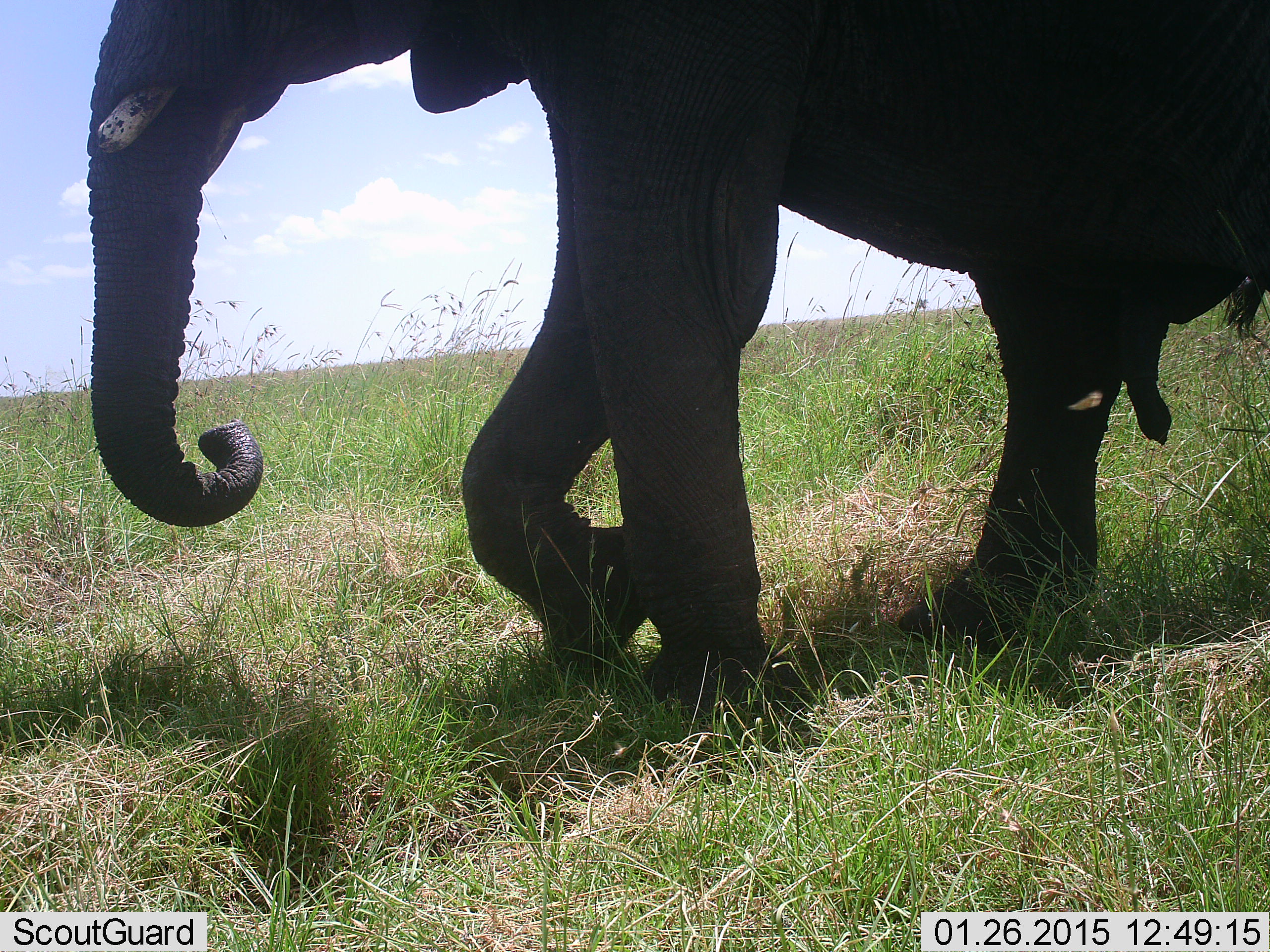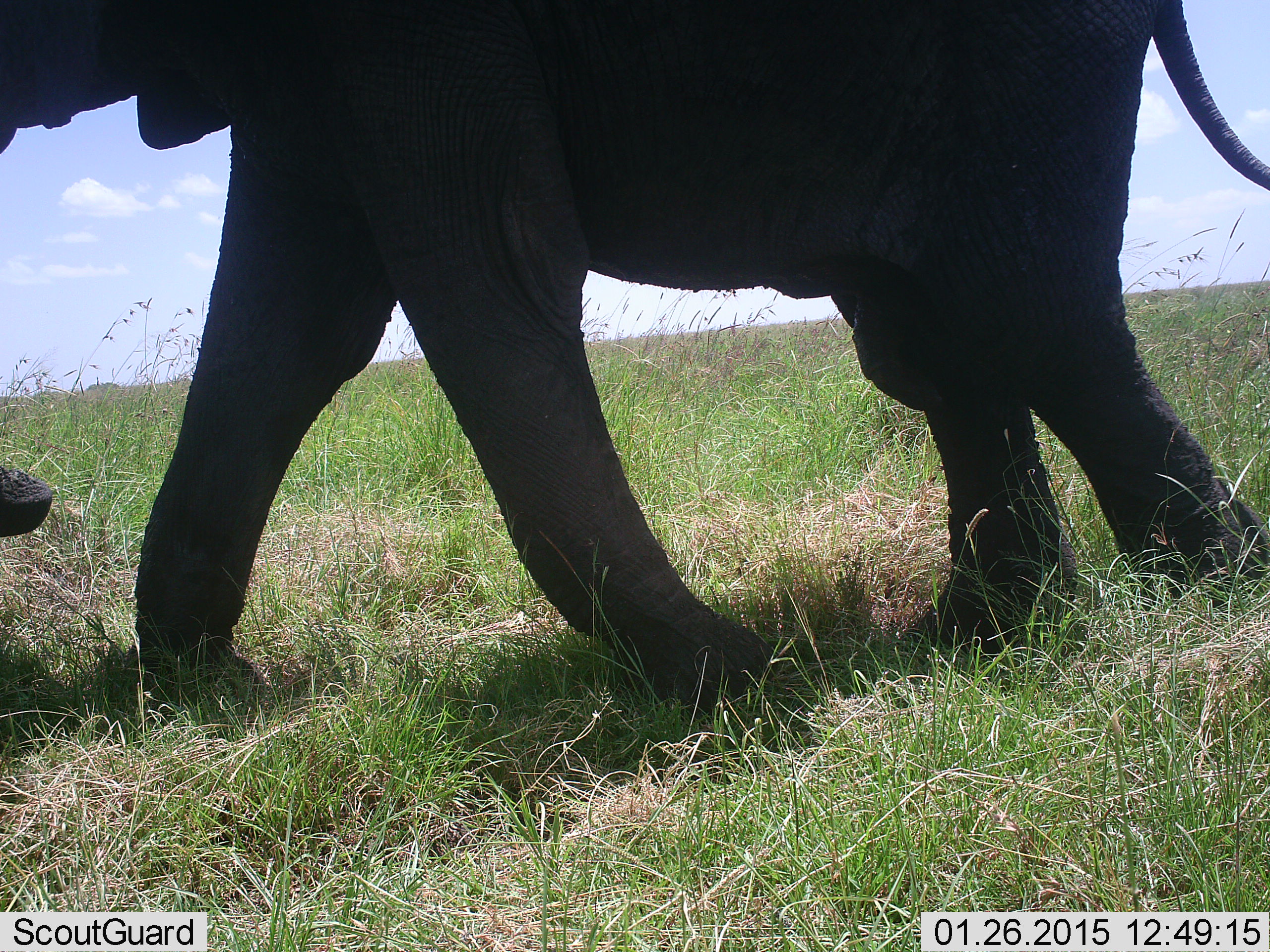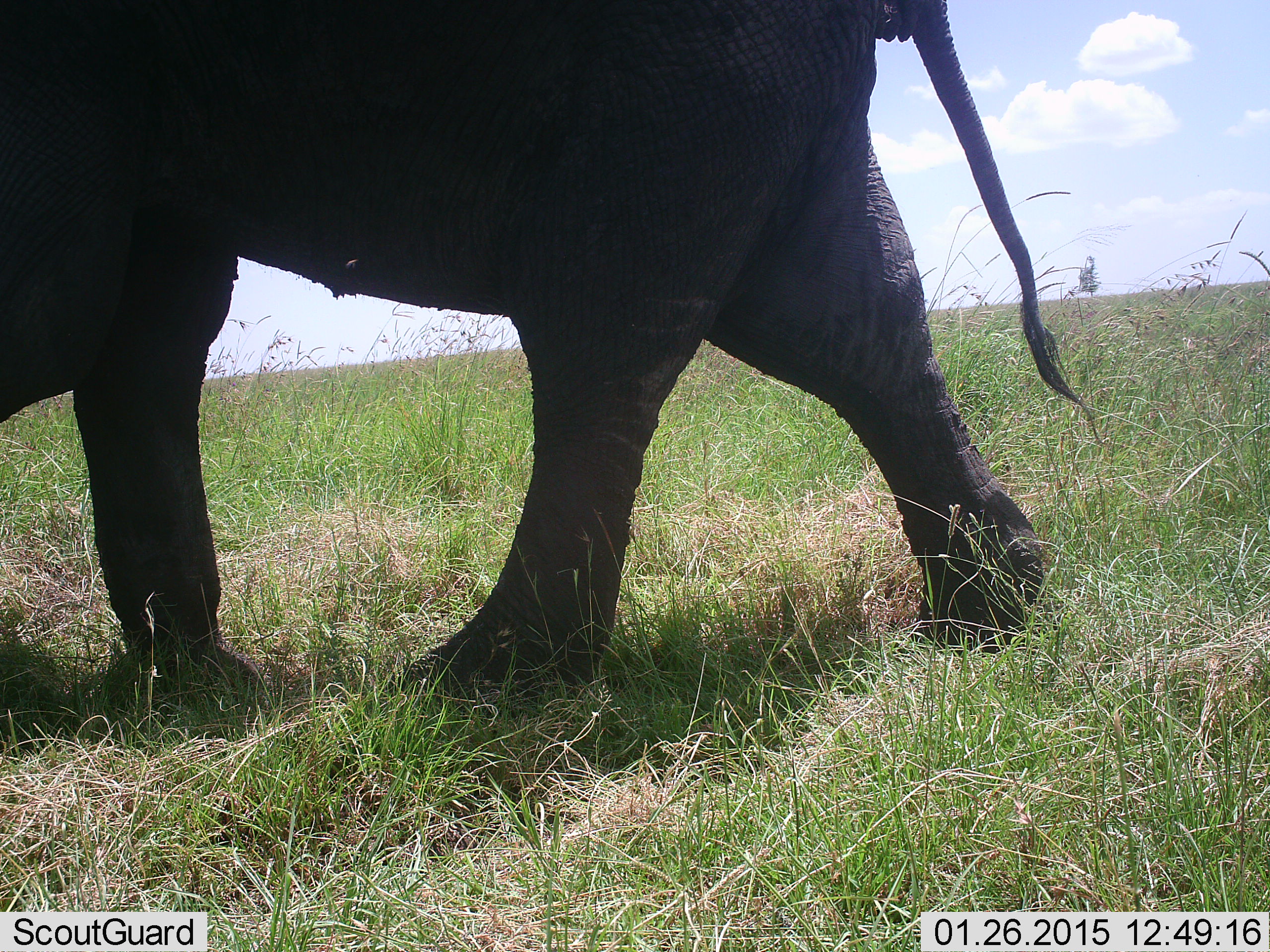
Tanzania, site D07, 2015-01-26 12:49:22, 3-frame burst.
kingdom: Animalia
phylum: Chordata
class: Mammalia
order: Proboscidea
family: Elephantidae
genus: Loxodonta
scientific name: Loxodonta africana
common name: african bush elephant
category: elephant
Elephant (african bush elephant) (Loxodonta africana), count 1. Behavior (volunteer vote fractions): standing 0%, resting 0%, moving 100%, interacting 0%. Young present (vote fraction): 10%. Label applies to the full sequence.